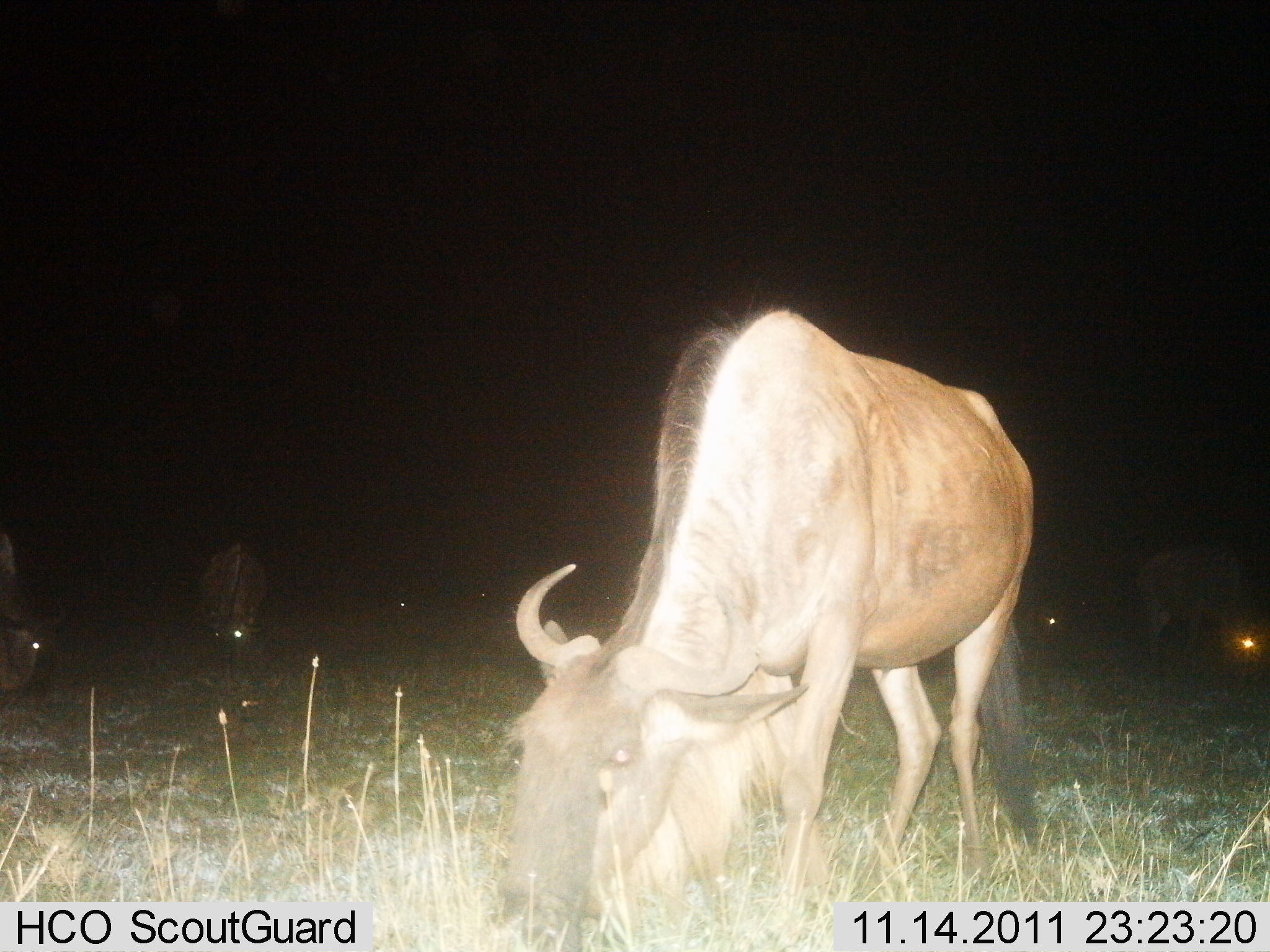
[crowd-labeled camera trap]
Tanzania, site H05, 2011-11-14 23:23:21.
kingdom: Animalia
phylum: Chordata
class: Mammalia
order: Artiodactyla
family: Bovidae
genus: Connochaetes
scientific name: Connochaetes taurinus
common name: blue wildebeest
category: wildebeest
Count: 7.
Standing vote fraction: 21%.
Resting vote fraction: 0%.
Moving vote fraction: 0%.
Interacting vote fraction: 0%.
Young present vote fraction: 0%.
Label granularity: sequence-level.